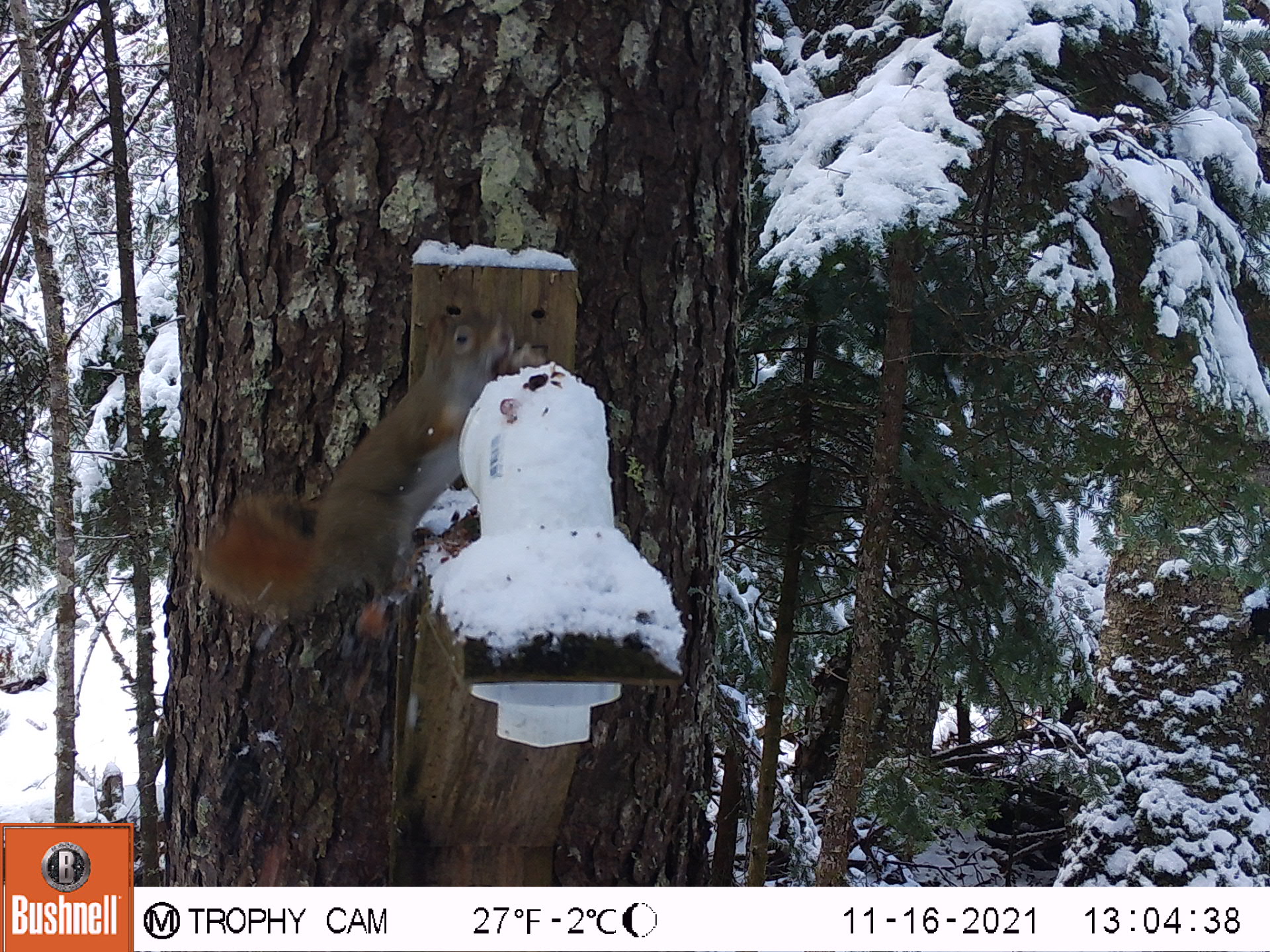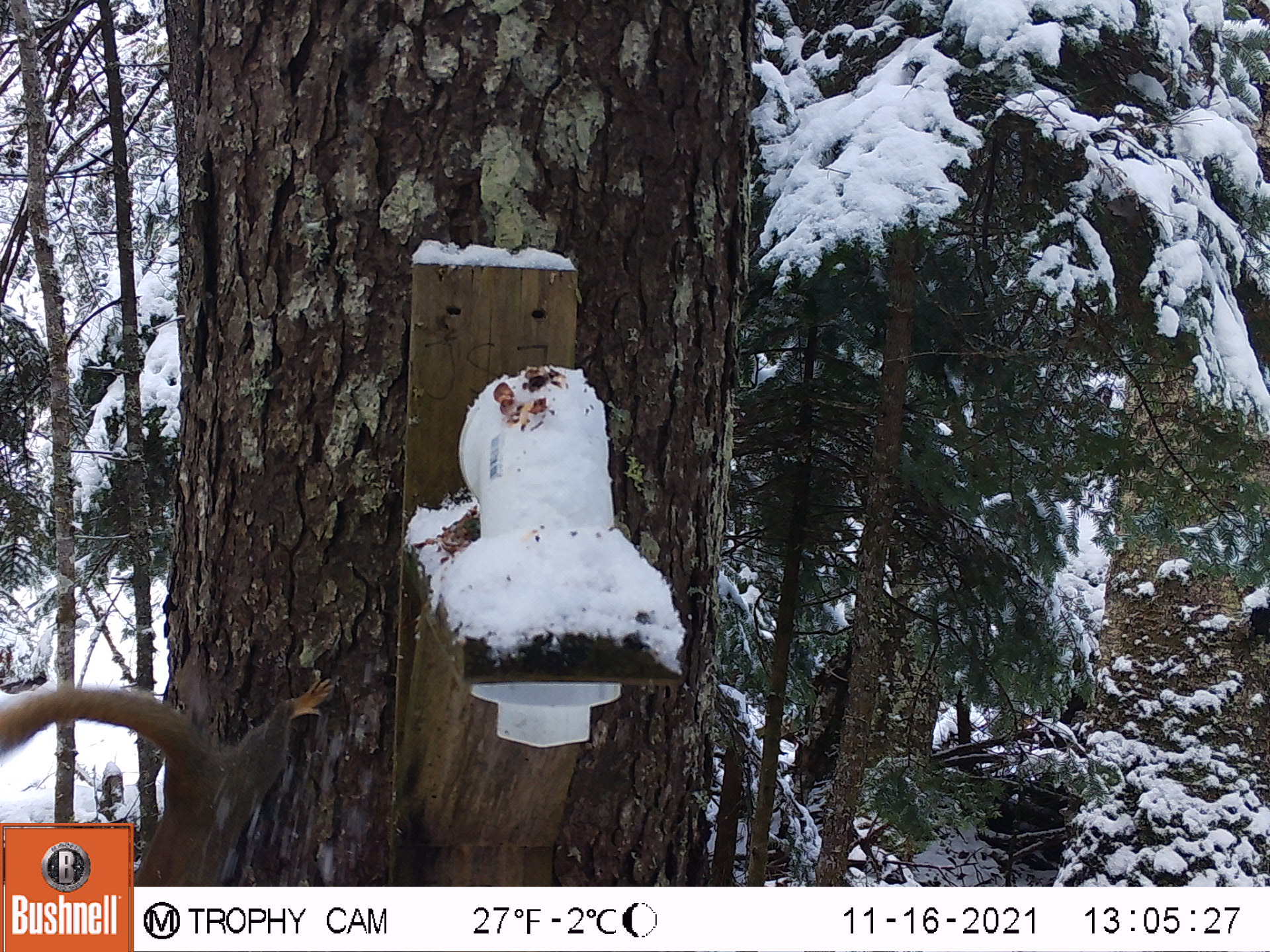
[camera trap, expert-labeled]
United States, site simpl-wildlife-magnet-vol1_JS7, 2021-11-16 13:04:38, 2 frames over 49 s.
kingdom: Animalia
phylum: Chordata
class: Mammalia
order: Rodentia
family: Sciuridae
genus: Tamiasciurus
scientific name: Tamiasciurus hudsonicus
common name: red squirrel